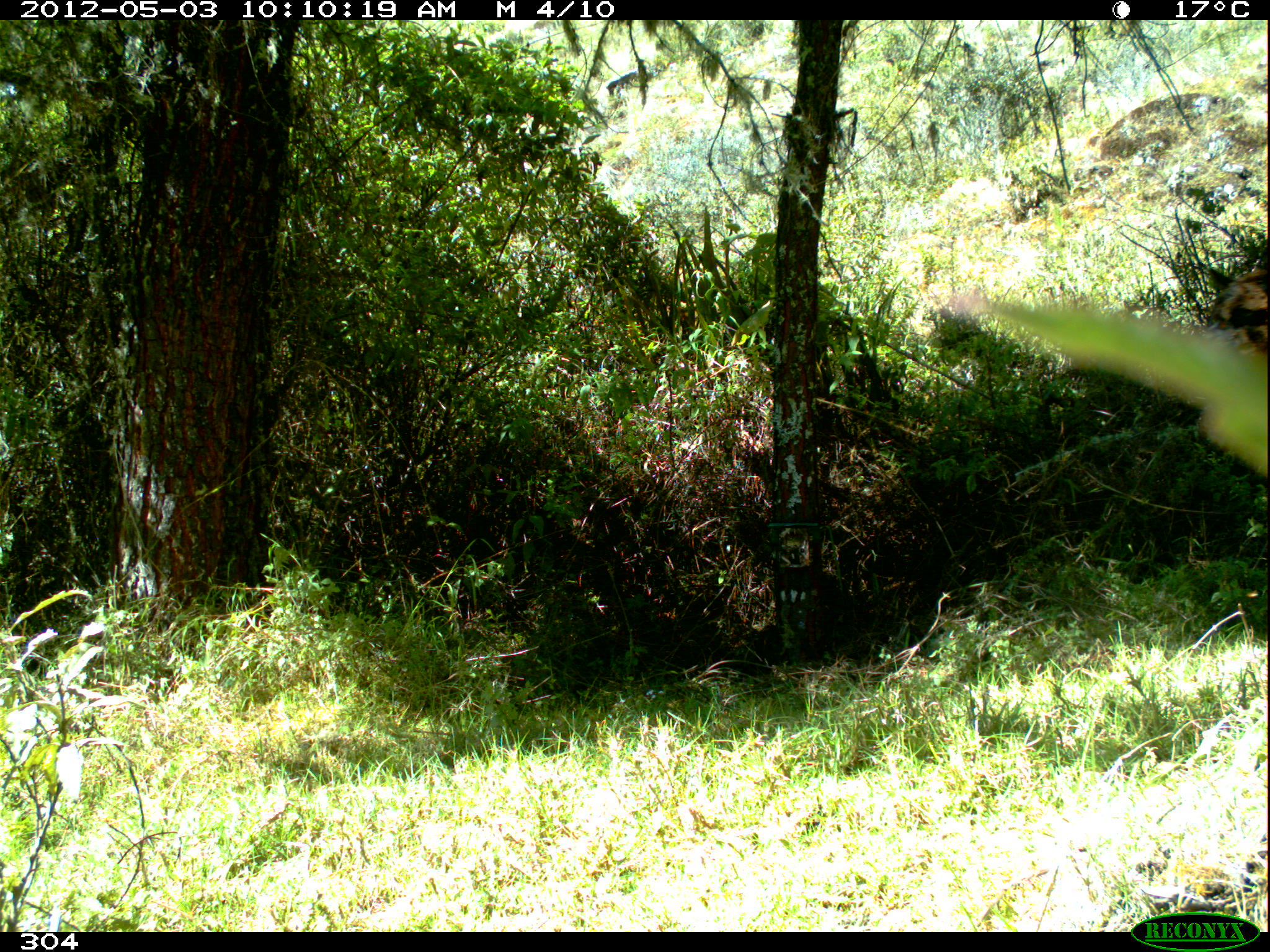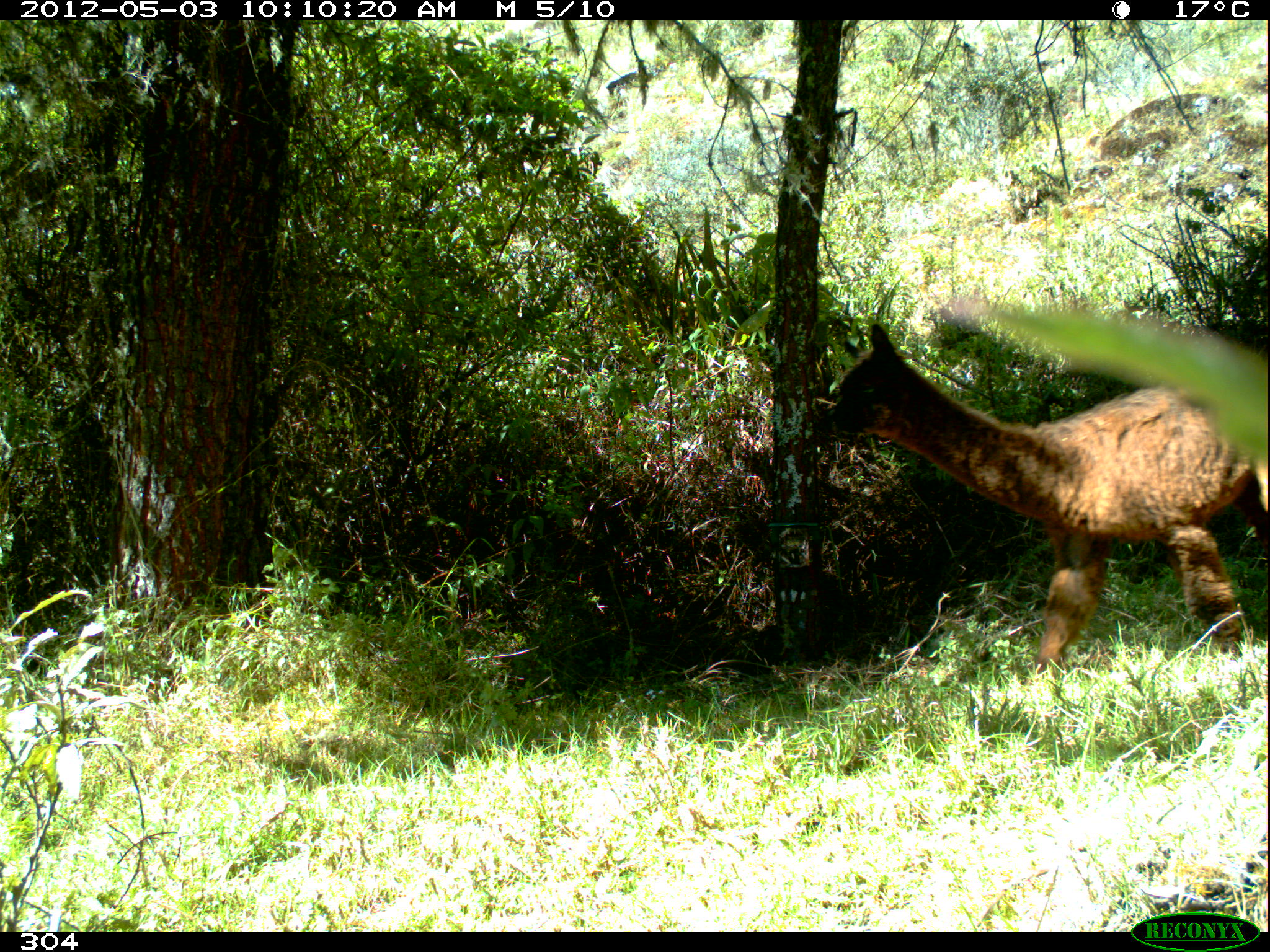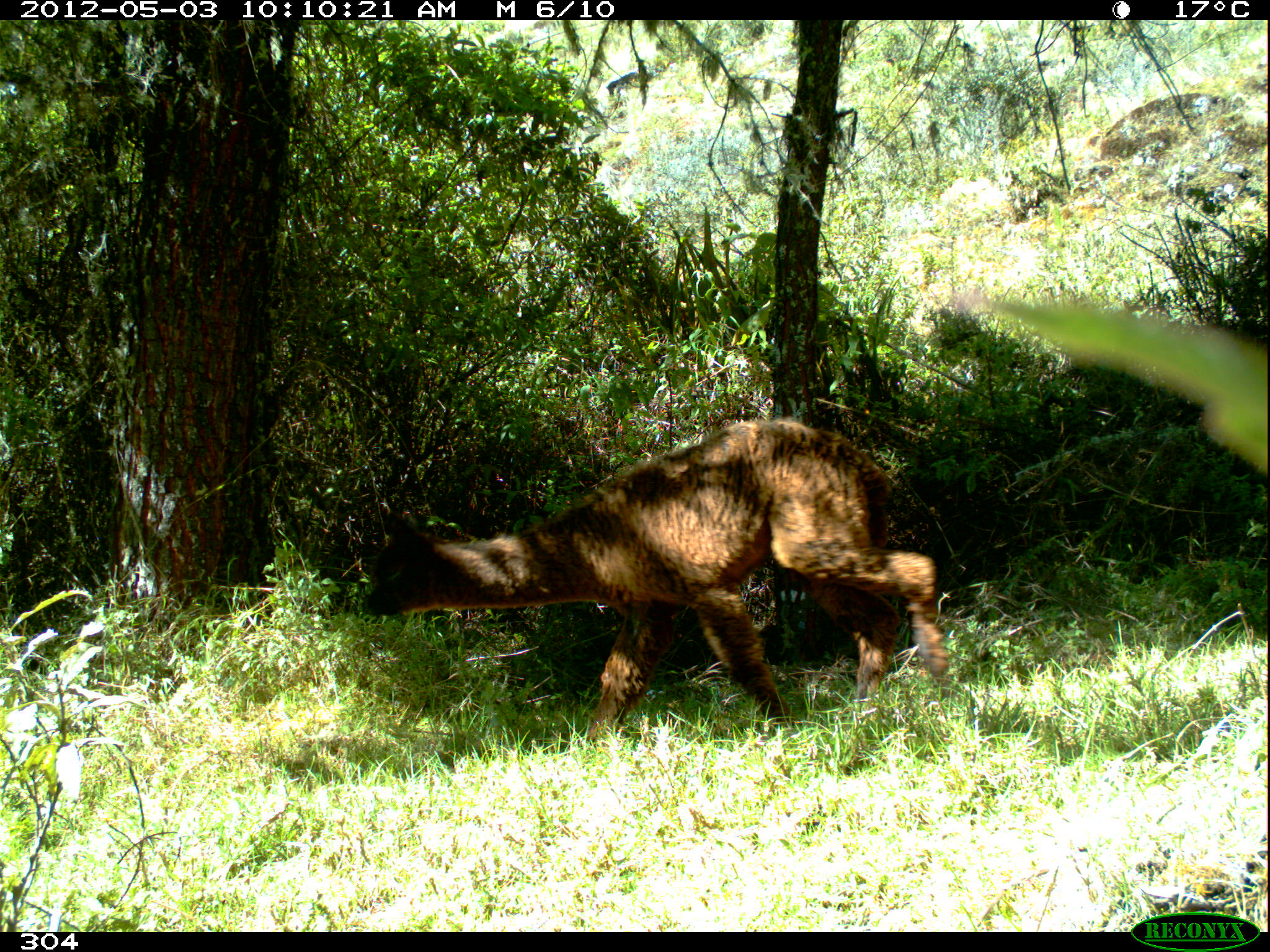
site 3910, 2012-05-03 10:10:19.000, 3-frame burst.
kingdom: Animalia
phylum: Chordata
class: Mammalia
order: Artiodactyla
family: Camelidae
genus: Vicugna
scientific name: Vicugna pacos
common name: alpaca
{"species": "Vicugna pacos (alpaca)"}